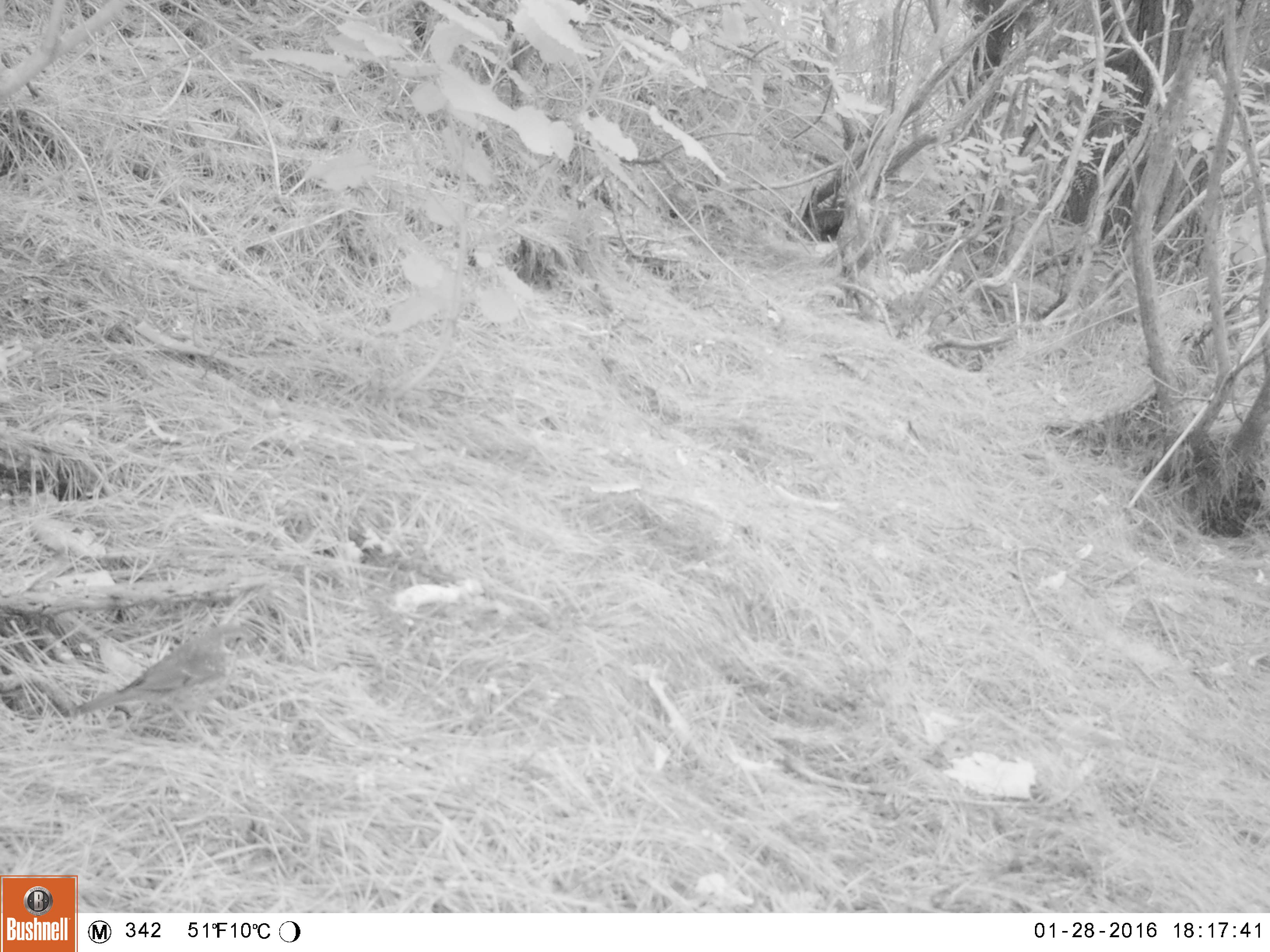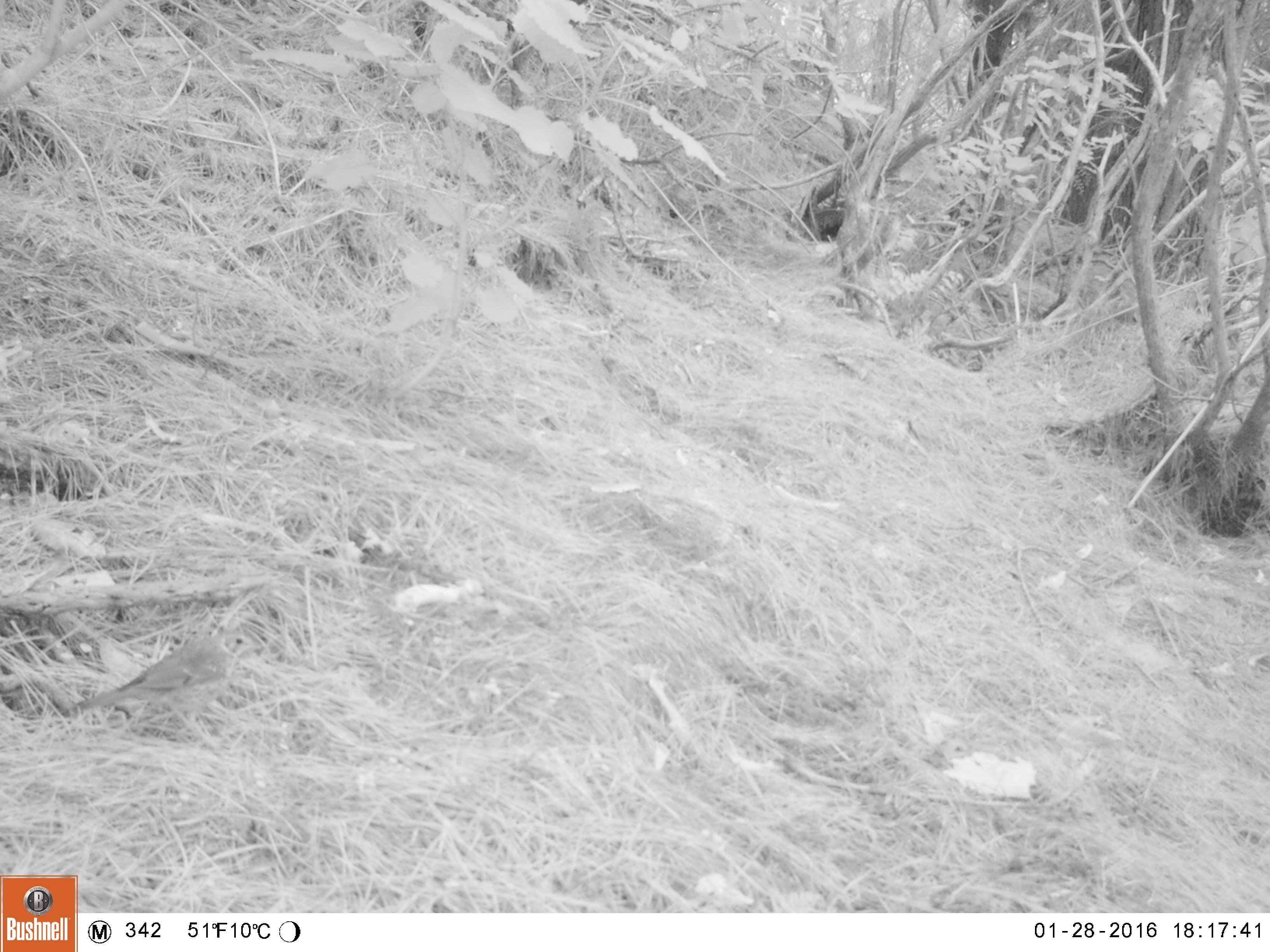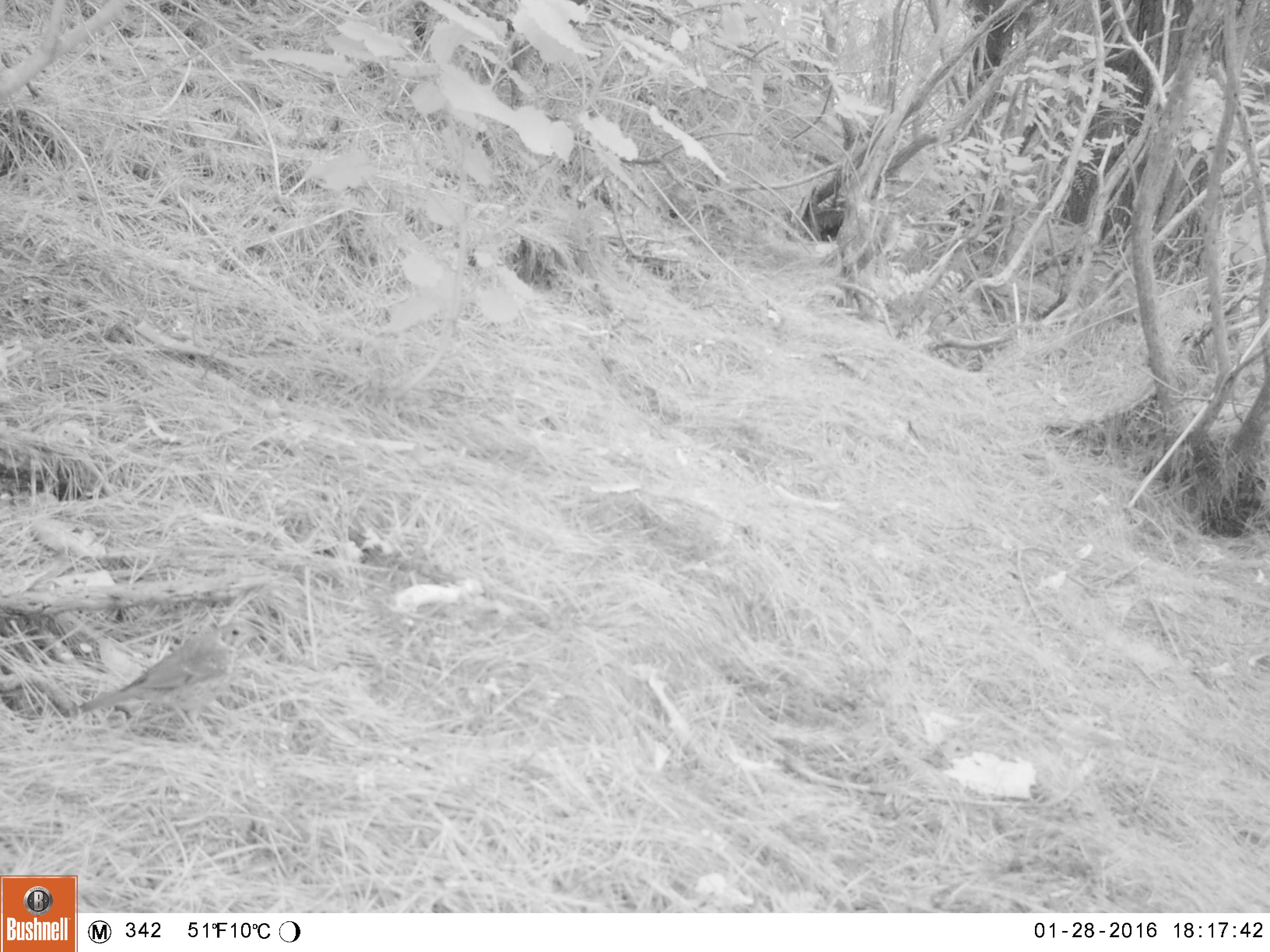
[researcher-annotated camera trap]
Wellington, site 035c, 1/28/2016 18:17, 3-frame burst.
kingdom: Animalia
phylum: Chordata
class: Aves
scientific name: Aves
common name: bird